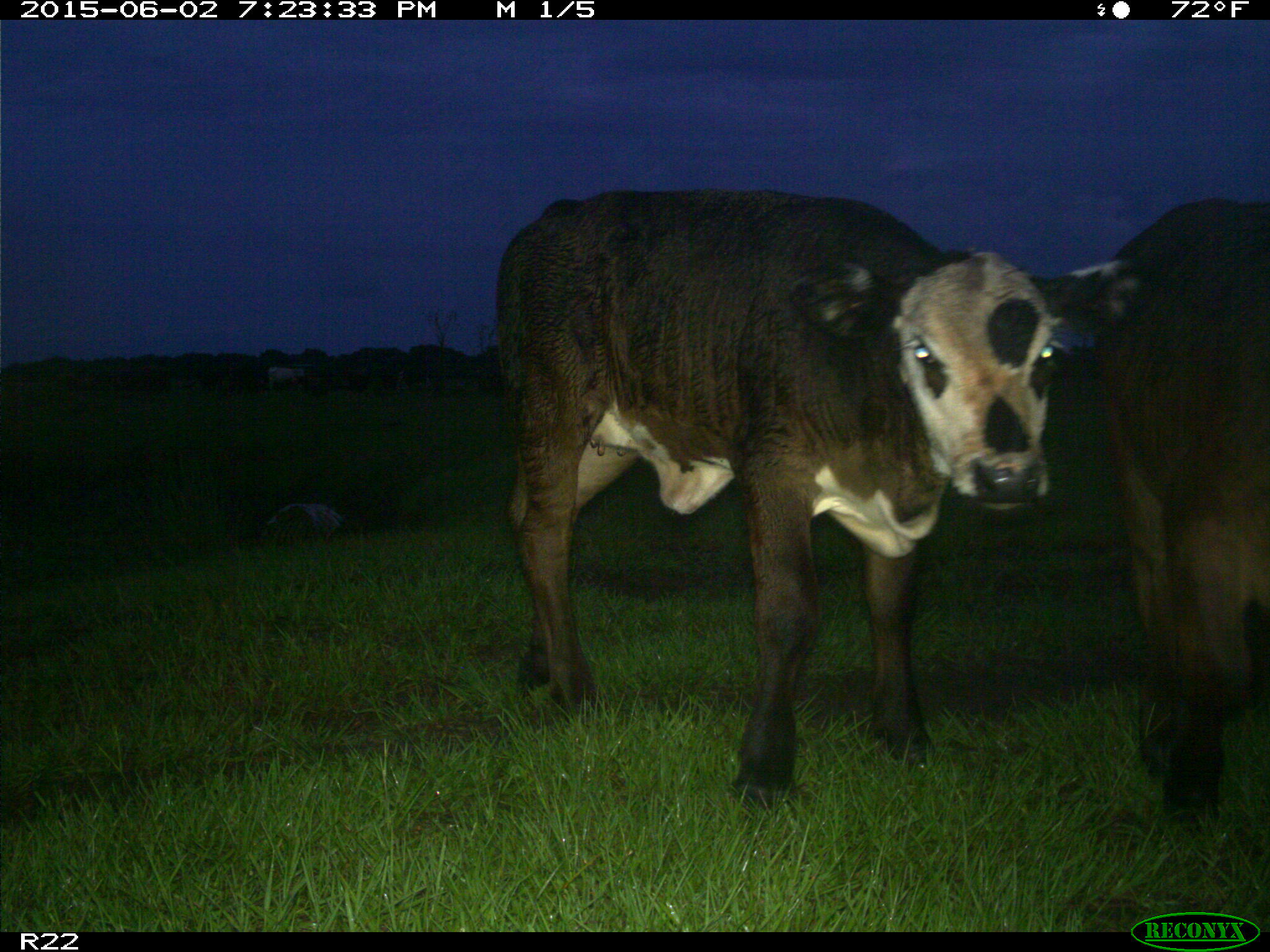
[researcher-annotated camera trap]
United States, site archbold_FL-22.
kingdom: Animalia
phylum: Chordata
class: Mammalia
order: Artiodactyla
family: Bovidae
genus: Bos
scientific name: Bos taurus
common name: domestic cow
Bos taurus (domestic cow).